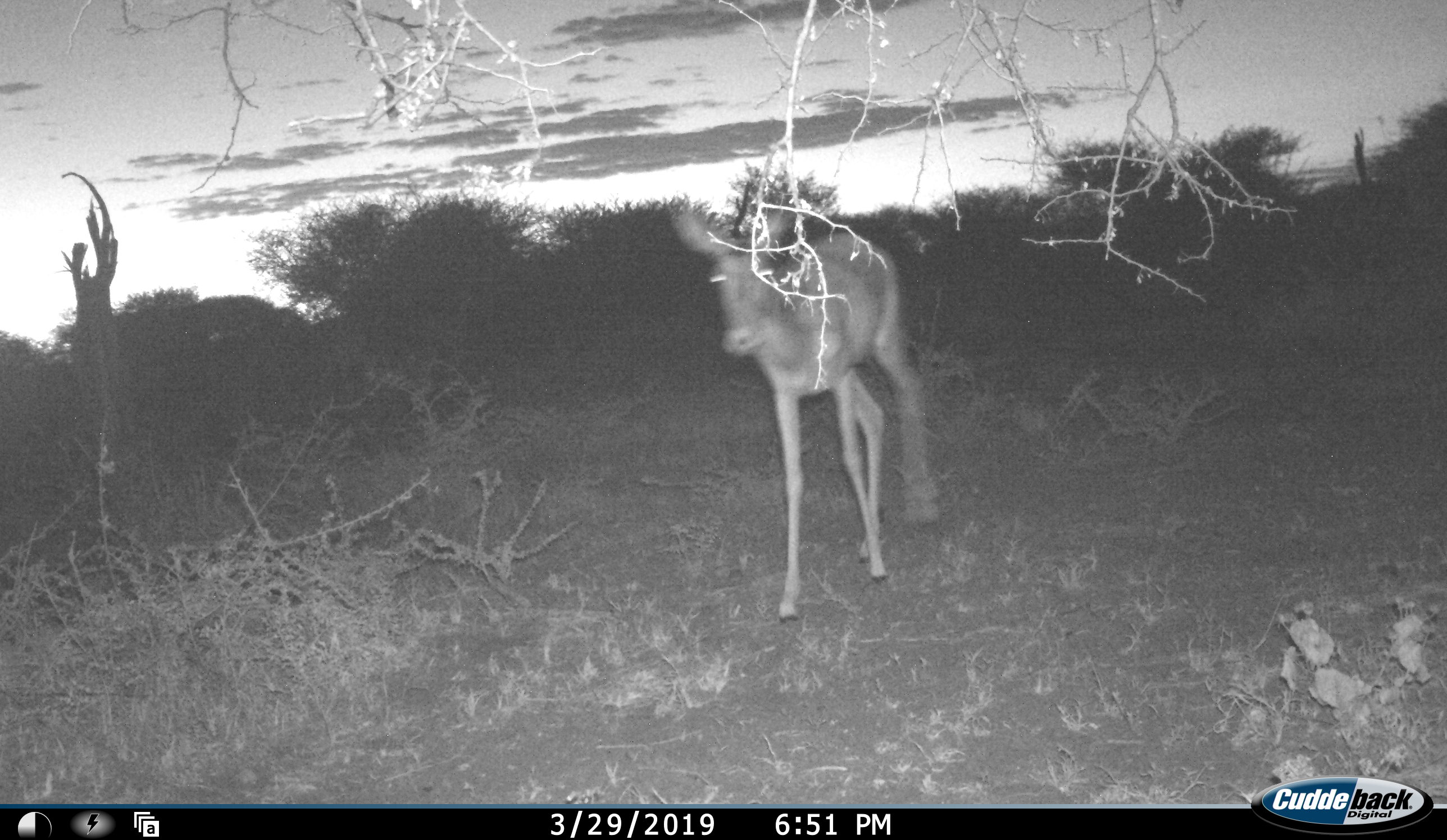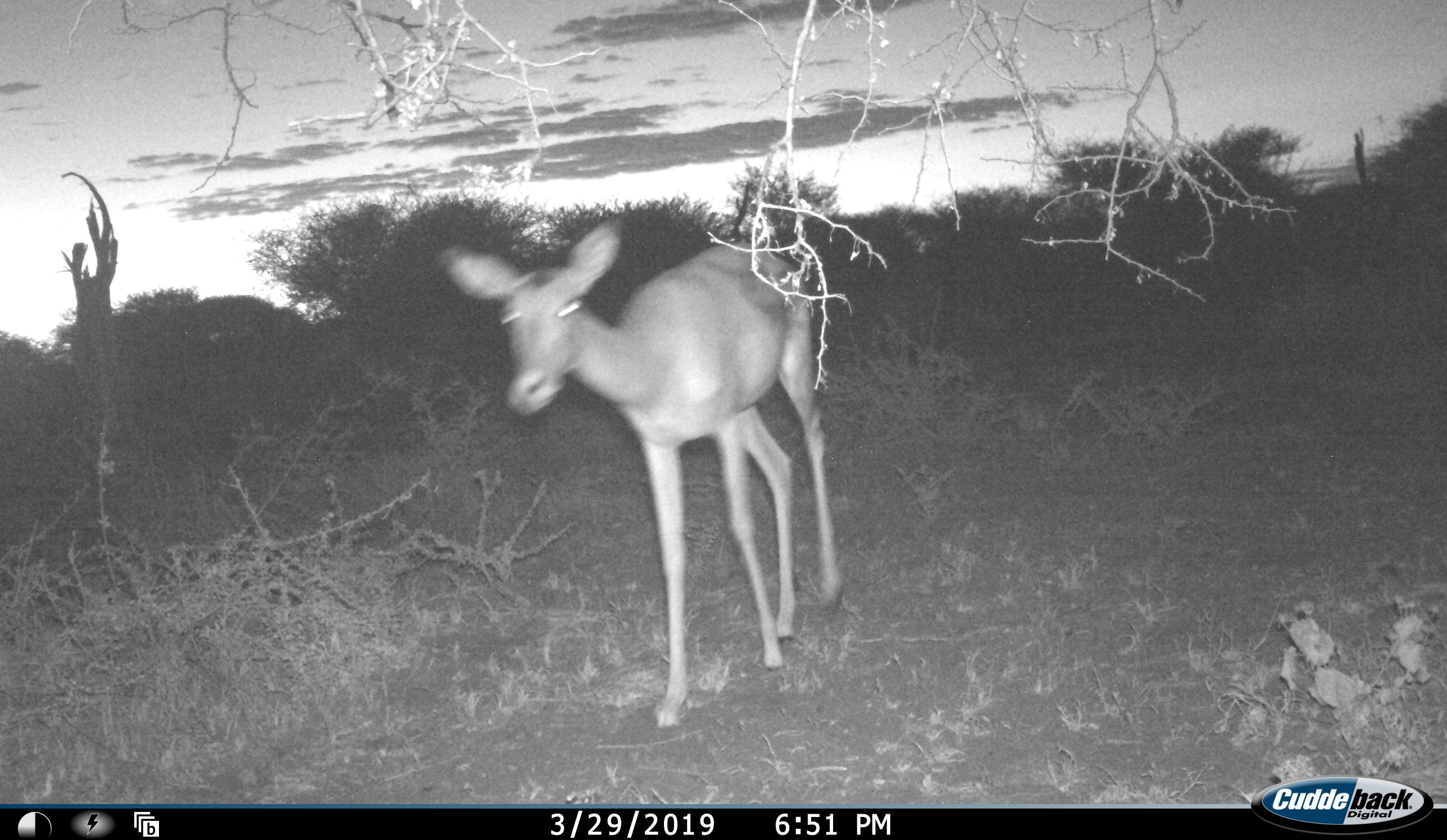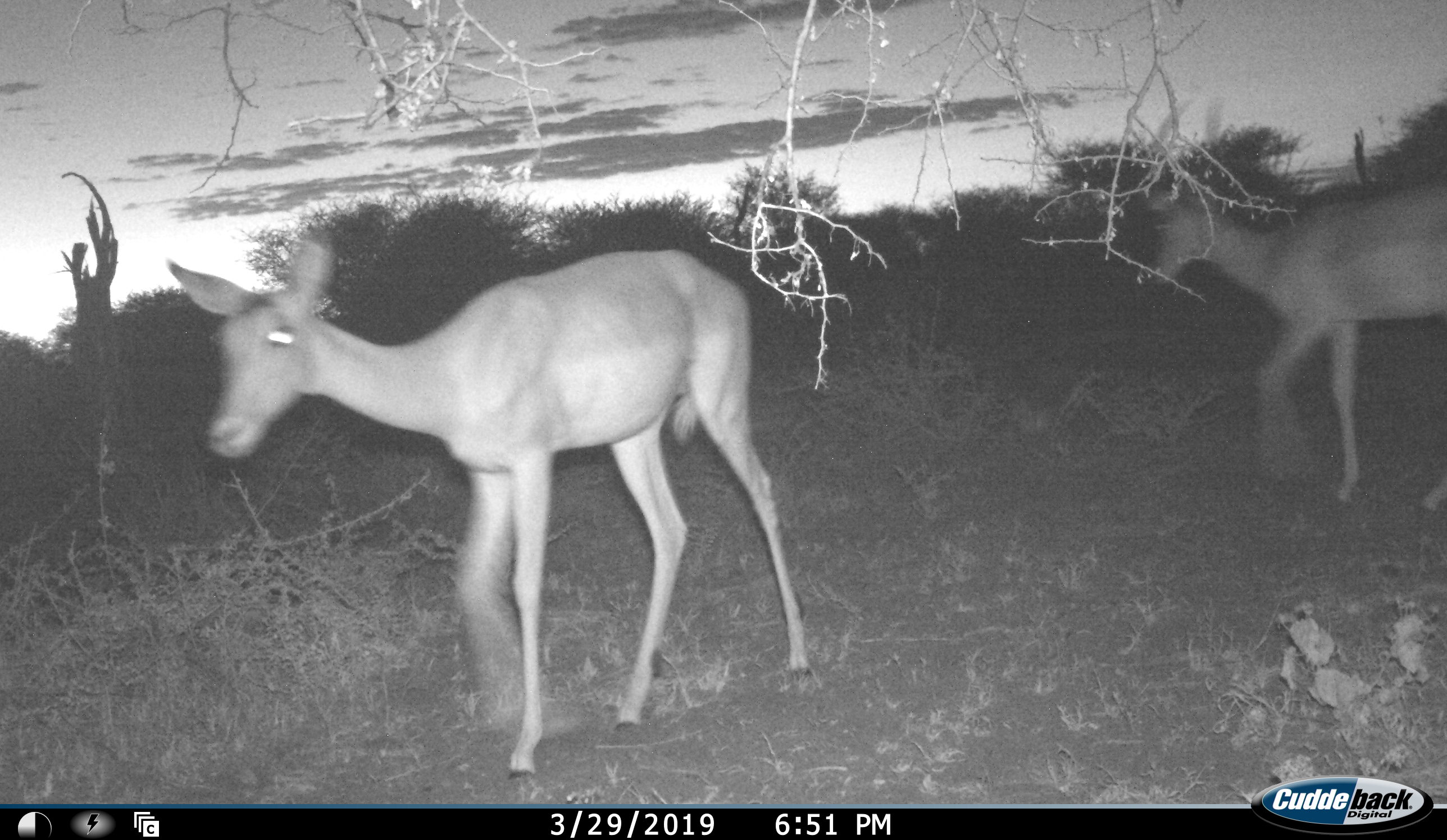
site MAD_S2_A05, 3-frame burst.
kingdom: Animalia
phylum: Chordata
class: Mammalia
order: Artiodactyla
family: Bovidae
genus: Aepyceros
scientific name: Aepyceros melampus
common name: impala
Impala (Aepyceros melampus), count 2. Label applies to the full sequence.